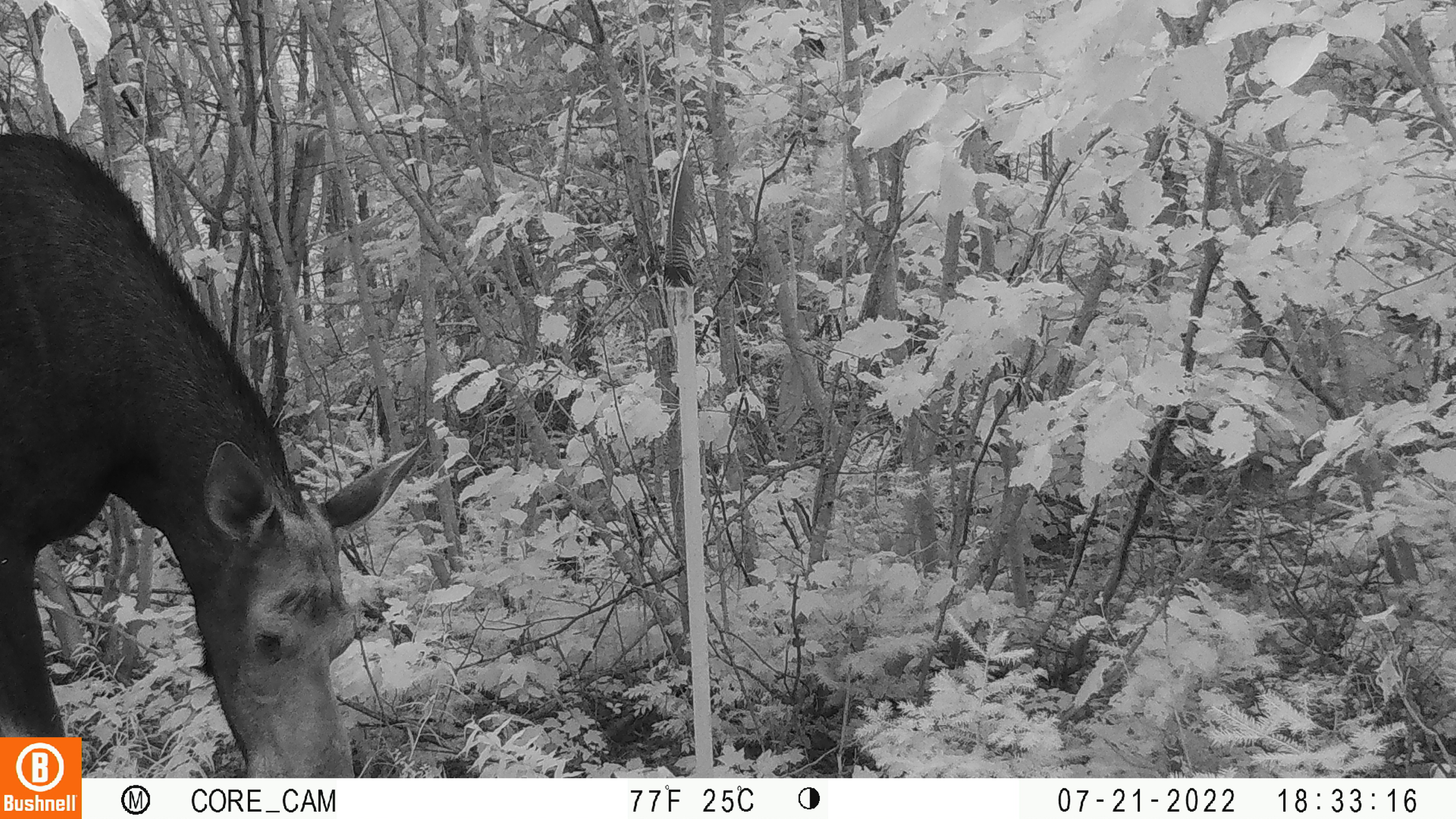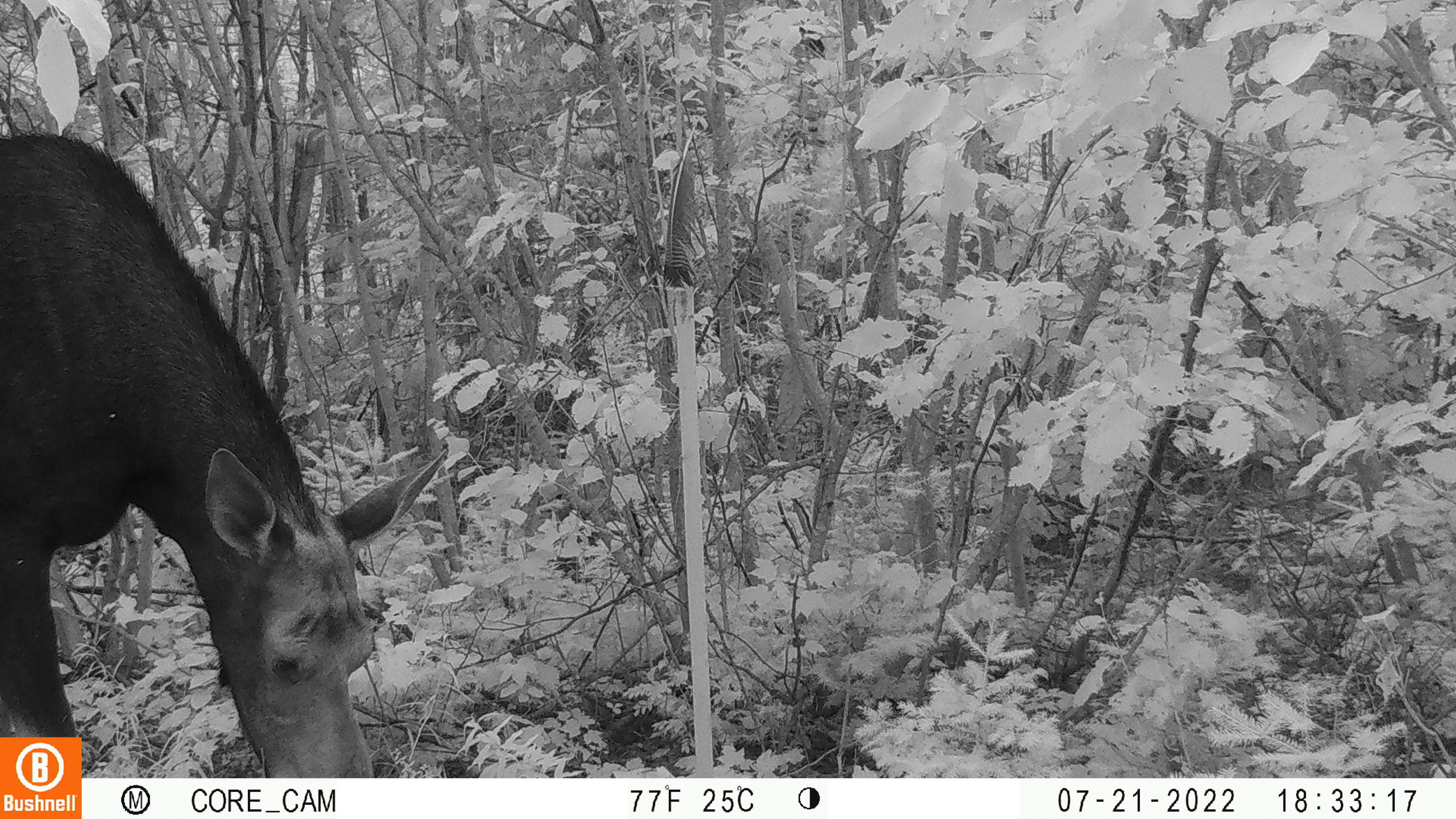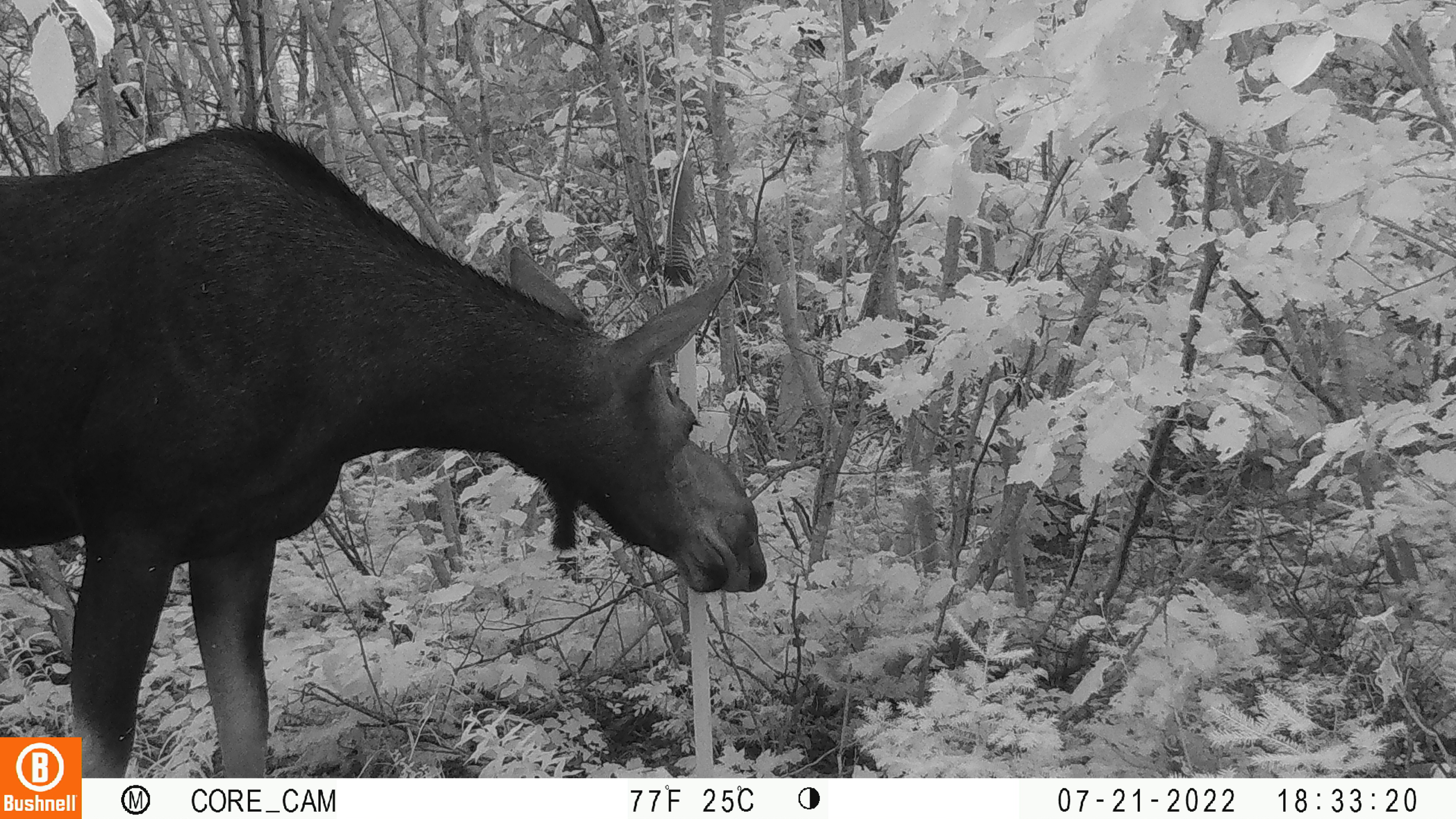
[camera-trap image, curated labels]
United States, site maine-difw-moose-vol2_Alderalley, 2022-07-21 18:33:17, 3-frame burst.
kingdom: Animalia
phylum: Chordata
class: Mammalia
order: Artiodactyla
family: Cervidae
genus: Alces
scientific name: Alces alces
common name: moose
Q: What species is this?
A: Moose (Alces alces).